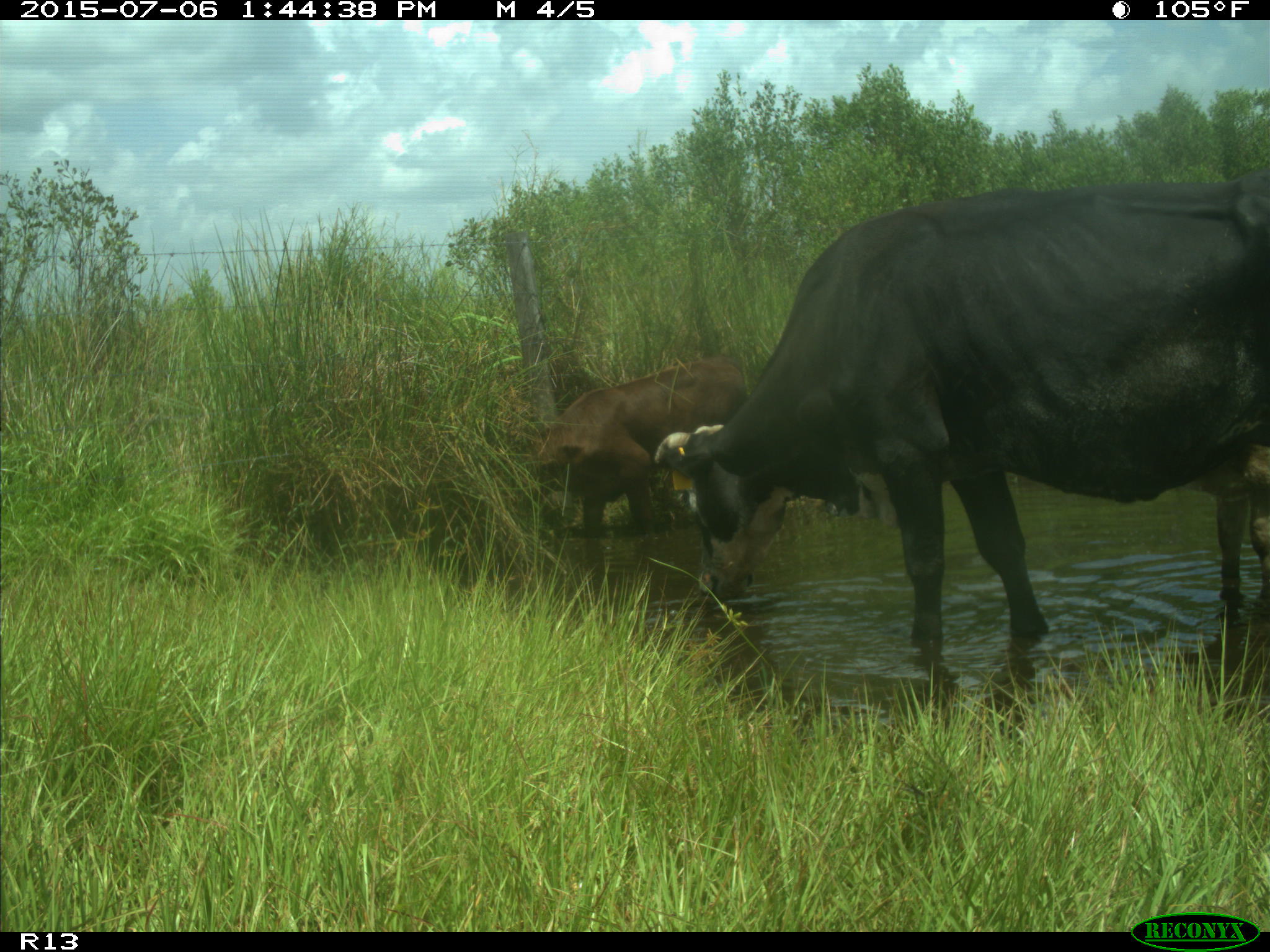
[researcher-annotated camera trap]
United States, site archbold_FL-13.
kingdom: Animalia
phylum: Chordata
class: Mammalia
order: Artiodactyla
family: Bovidae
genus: Bos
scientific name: Bos taurus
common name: domestic cow